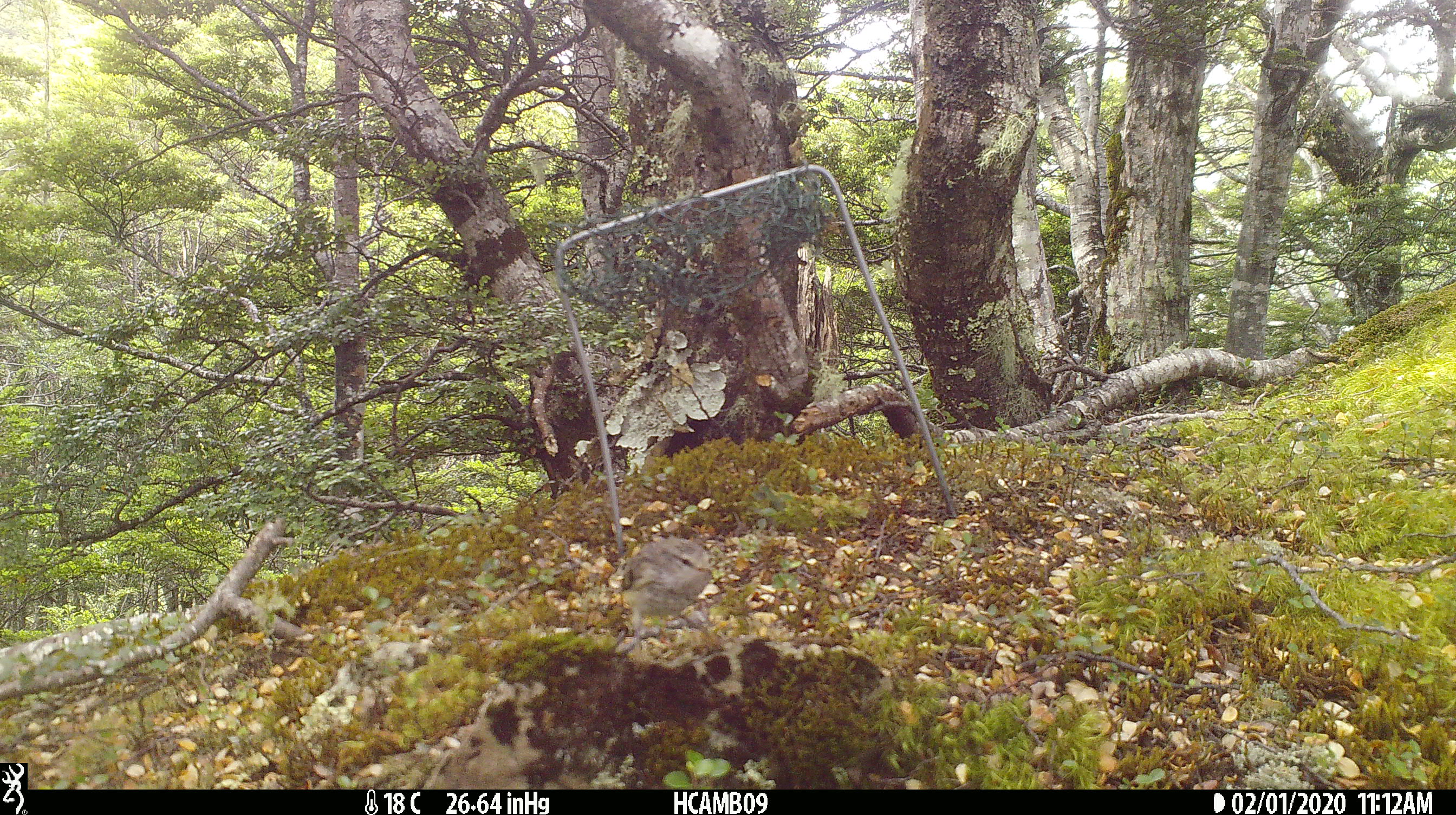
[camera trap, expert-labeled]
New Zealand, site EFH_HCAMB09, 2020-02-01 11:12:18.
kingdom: Animalia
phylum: Chordata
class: Aves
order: Passeriformes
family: Acanthisittidae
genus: Acanthisitta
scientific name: Acanthisitta chloris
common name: rifleman